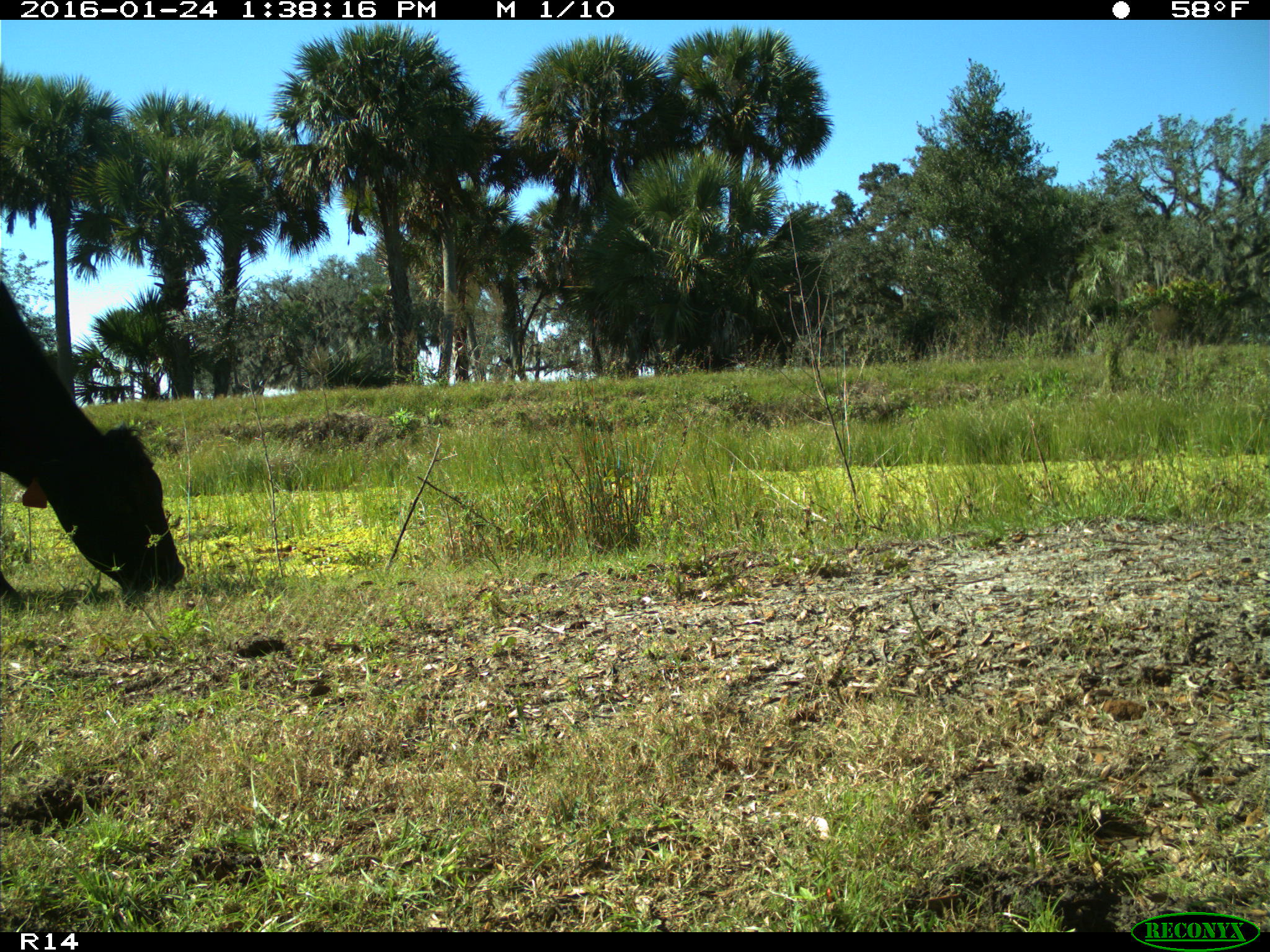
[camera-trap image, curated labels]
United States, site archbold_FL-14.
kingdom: Animalia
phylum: Chordata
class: Mammalia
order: Artiodactyla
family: Bovidae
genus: Bos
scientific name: Bos taurus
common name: domestic cow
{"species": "Bos taurus (domestic cow)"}